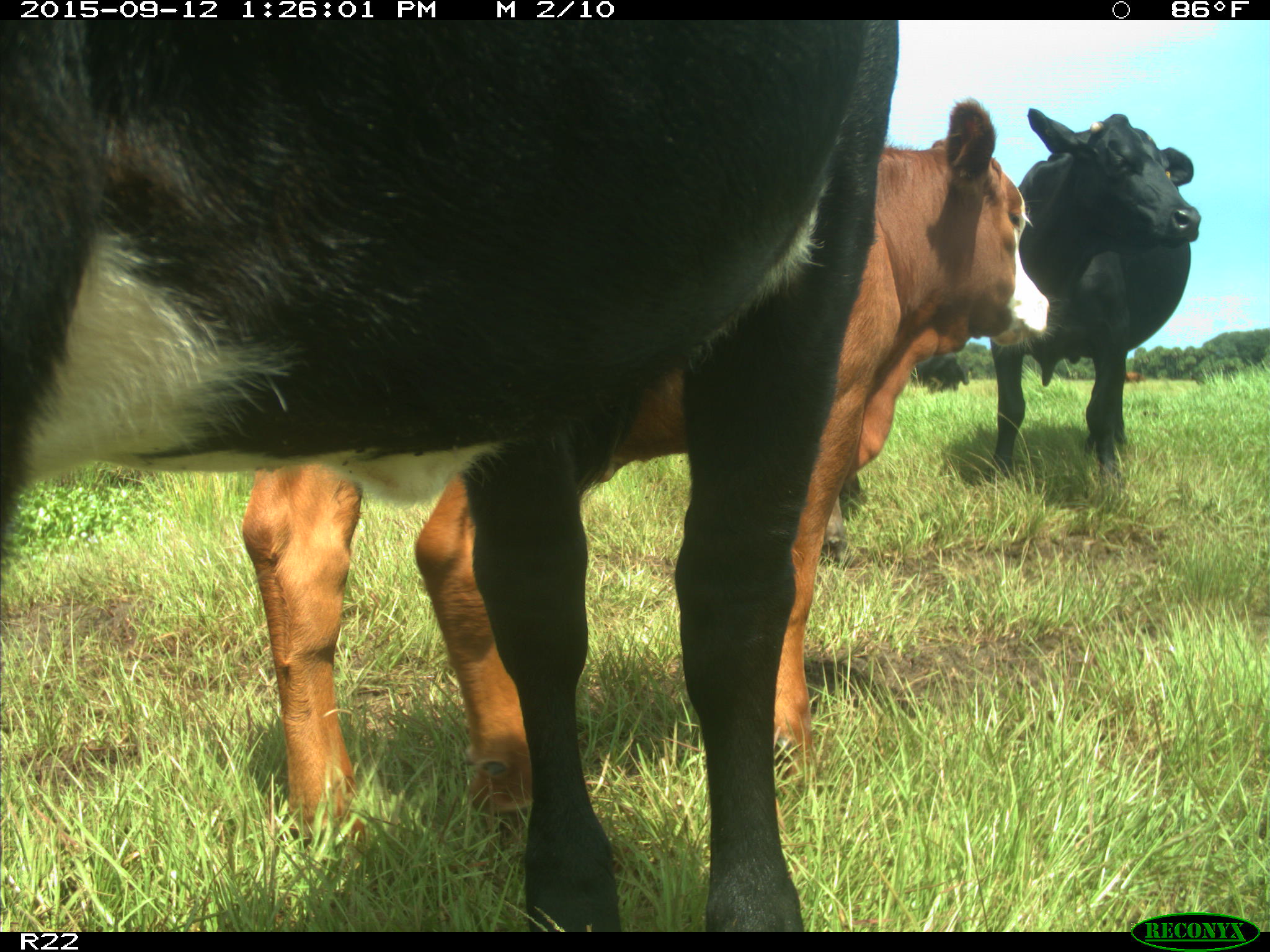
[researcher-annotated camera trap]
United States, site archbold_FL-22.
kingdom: Animalia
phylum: Chordata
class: Mammalia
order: Artiodactyla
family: Bovidae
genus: Bos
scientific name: Bos taurus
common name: domestic cow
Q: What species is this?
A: Bos taurus (domestic cow).